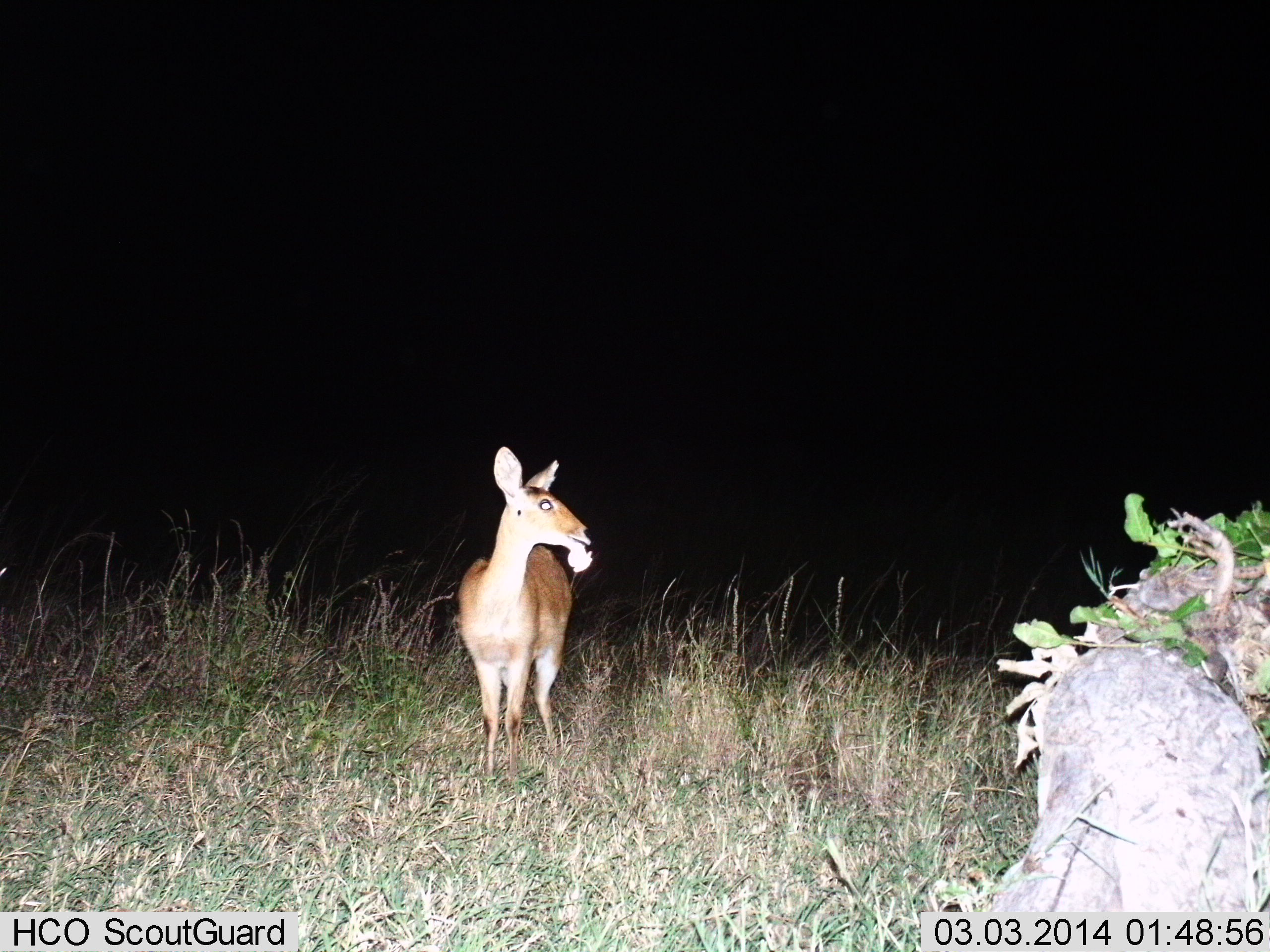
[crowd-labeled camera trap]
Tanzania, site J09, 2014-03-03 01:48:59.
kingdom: Animalia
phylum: Chordata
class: Mammalia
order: Artiodactyla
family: Bovidae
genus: Redunca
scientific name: Redunca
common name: reedbuck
Reedbuck (Redunca), count 1. Behavior (volunteer vote fractions): standing 90%, resting 0%, moving 0%, interacting 0%. Young present (vote fraction): 0%. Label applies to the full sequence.